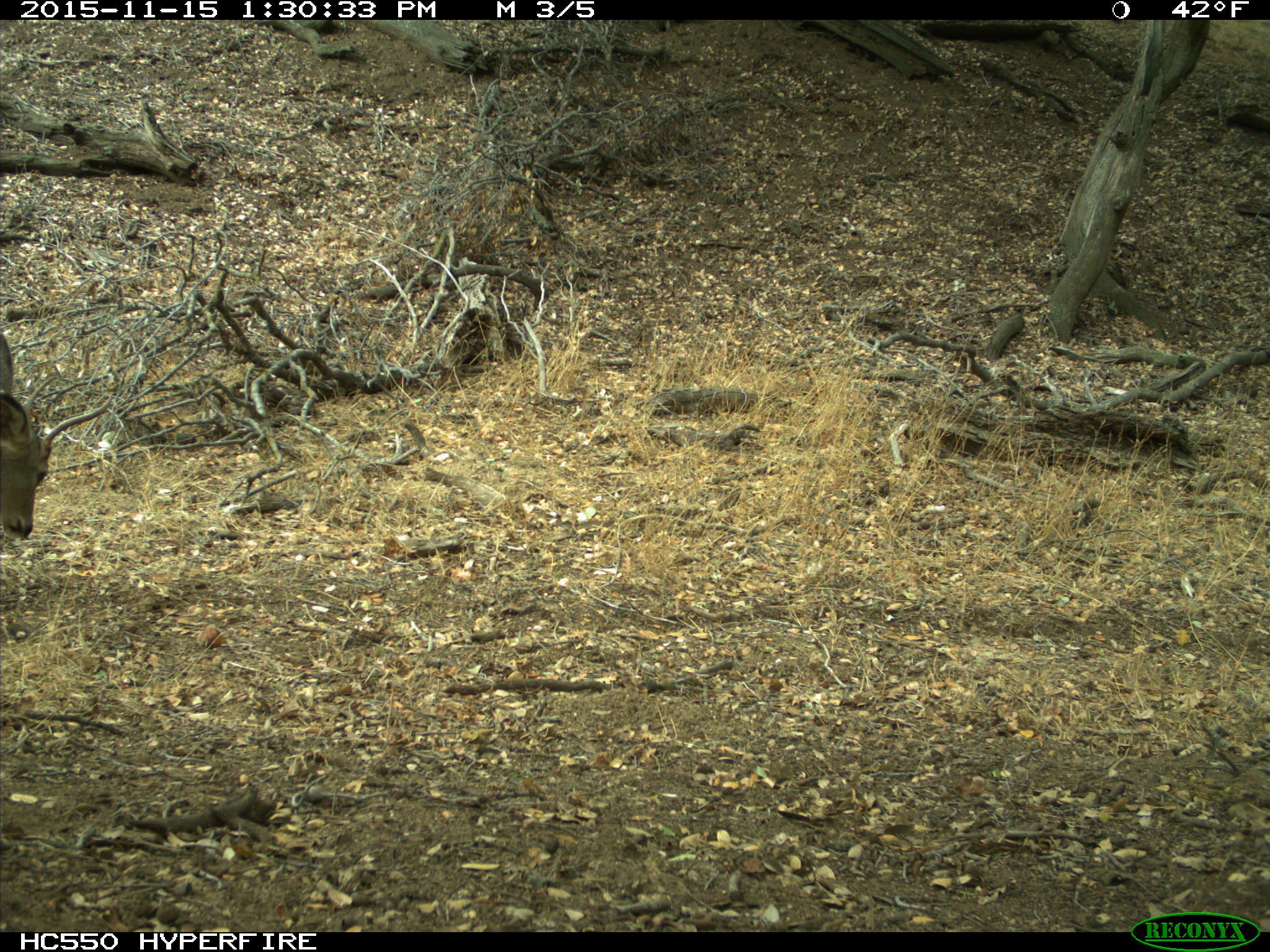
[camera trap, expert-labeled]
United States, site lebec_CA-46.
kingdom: Animalia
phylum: Chordata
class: Mammalia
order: Artiodactyla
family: Cervidae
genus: Odocoileus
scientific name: Odocoileus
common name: deer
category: unidentified deer